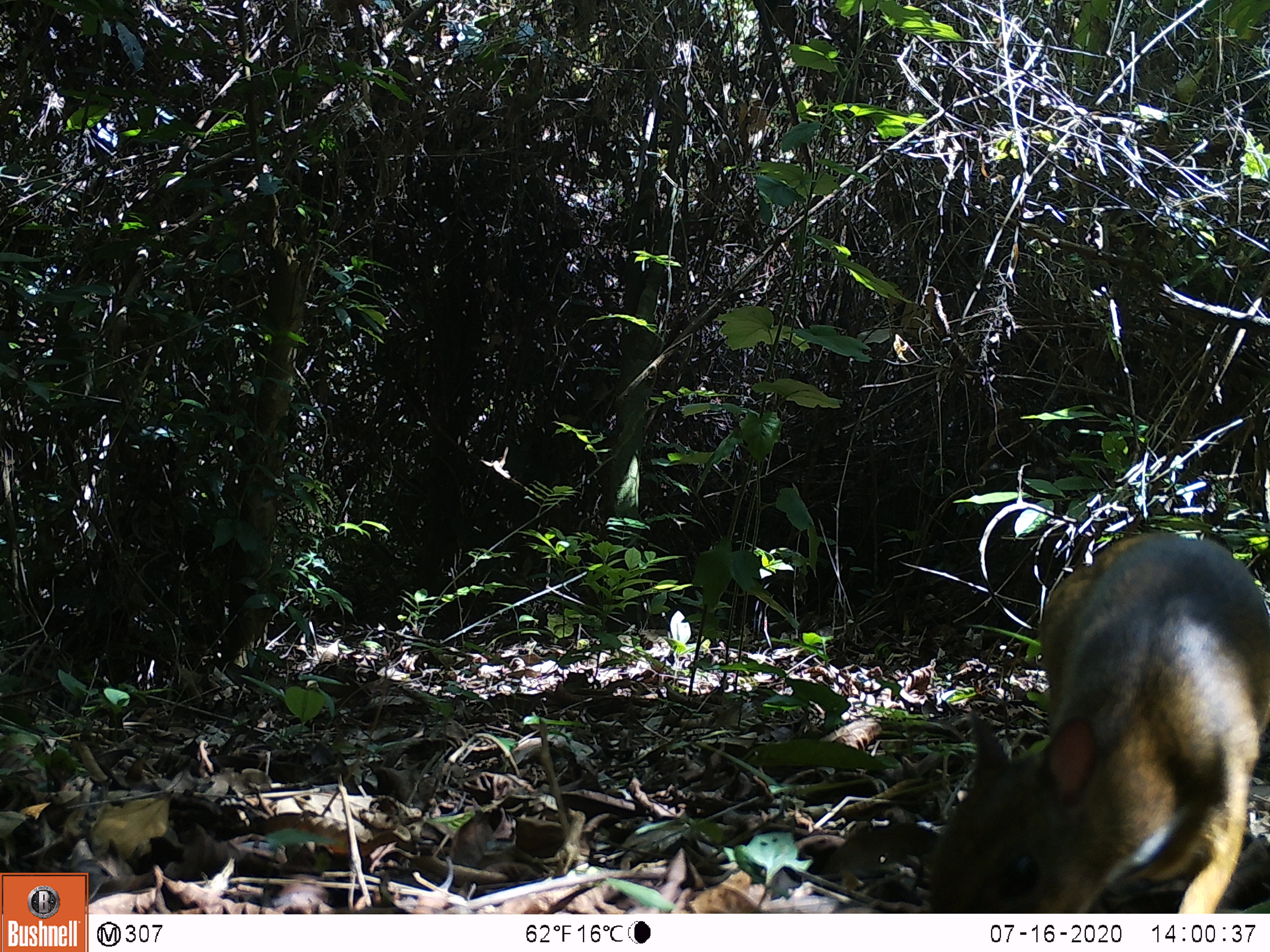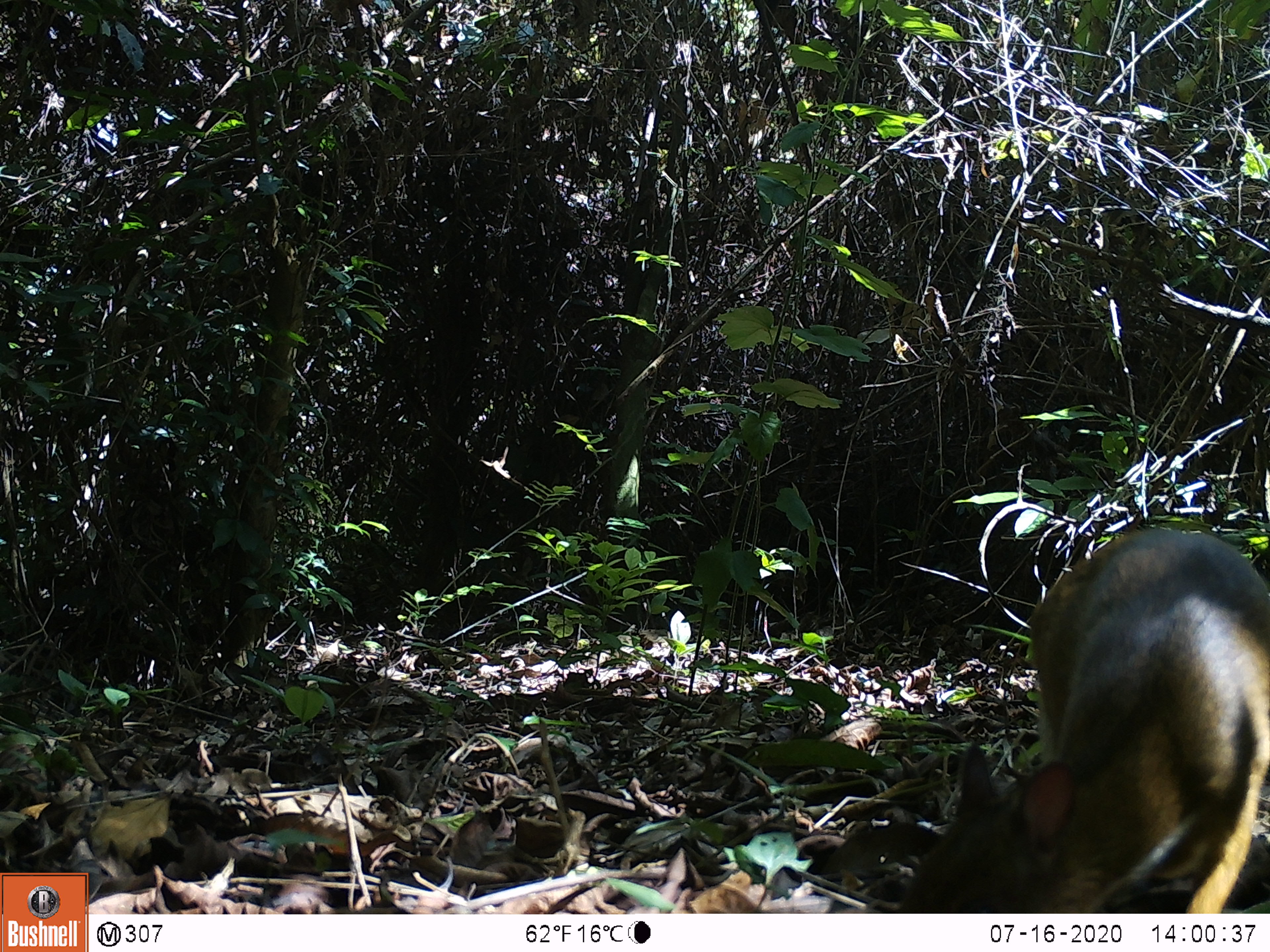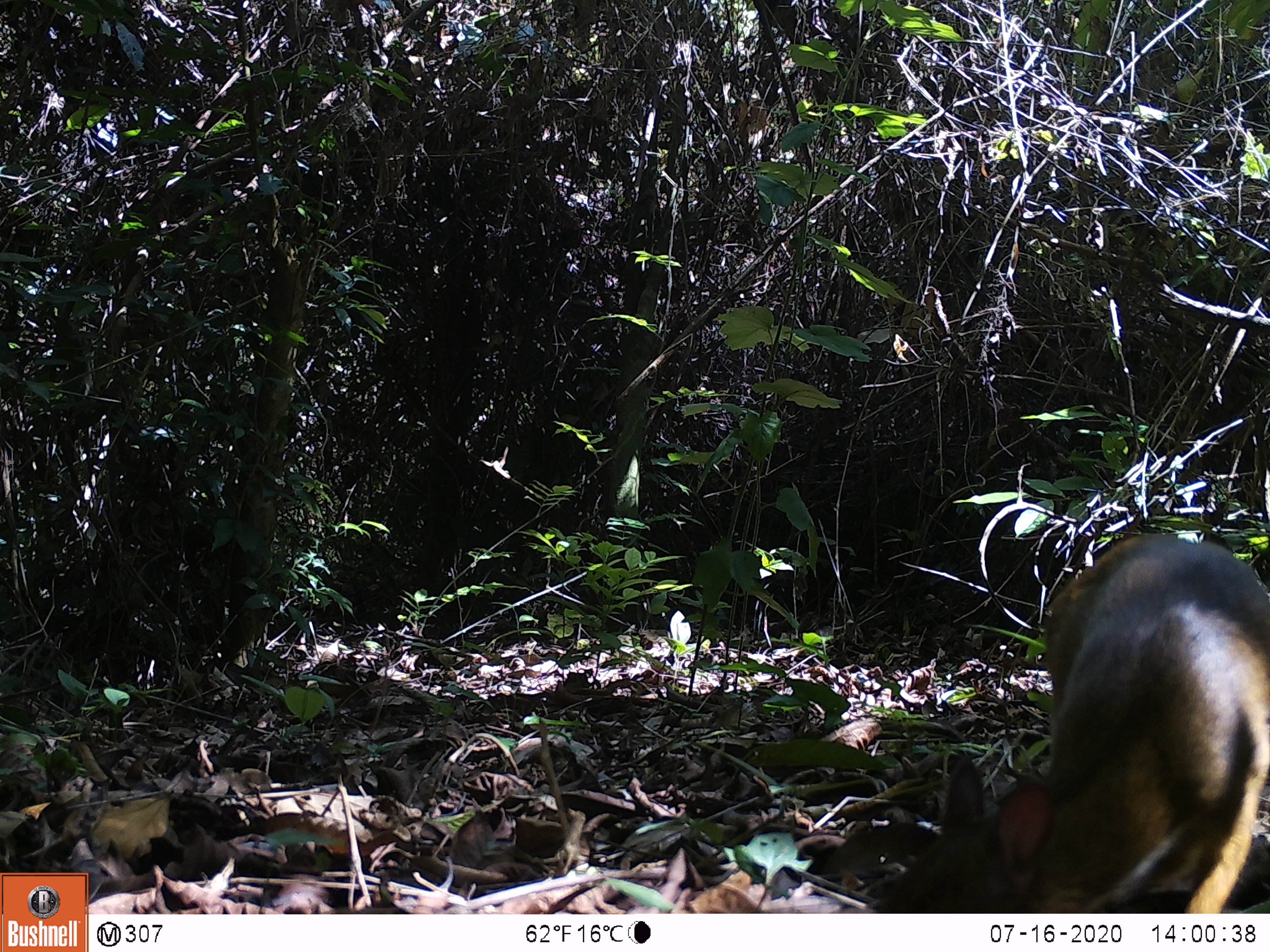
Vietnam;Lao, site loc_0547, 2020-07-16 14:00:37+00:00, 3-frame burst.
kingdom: Animalia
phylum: Chordata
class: Mammalia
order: Artiodactyla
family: Tragulidae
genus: Moschiola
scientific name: Moschiola meminna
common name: chevrotain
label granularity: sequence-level